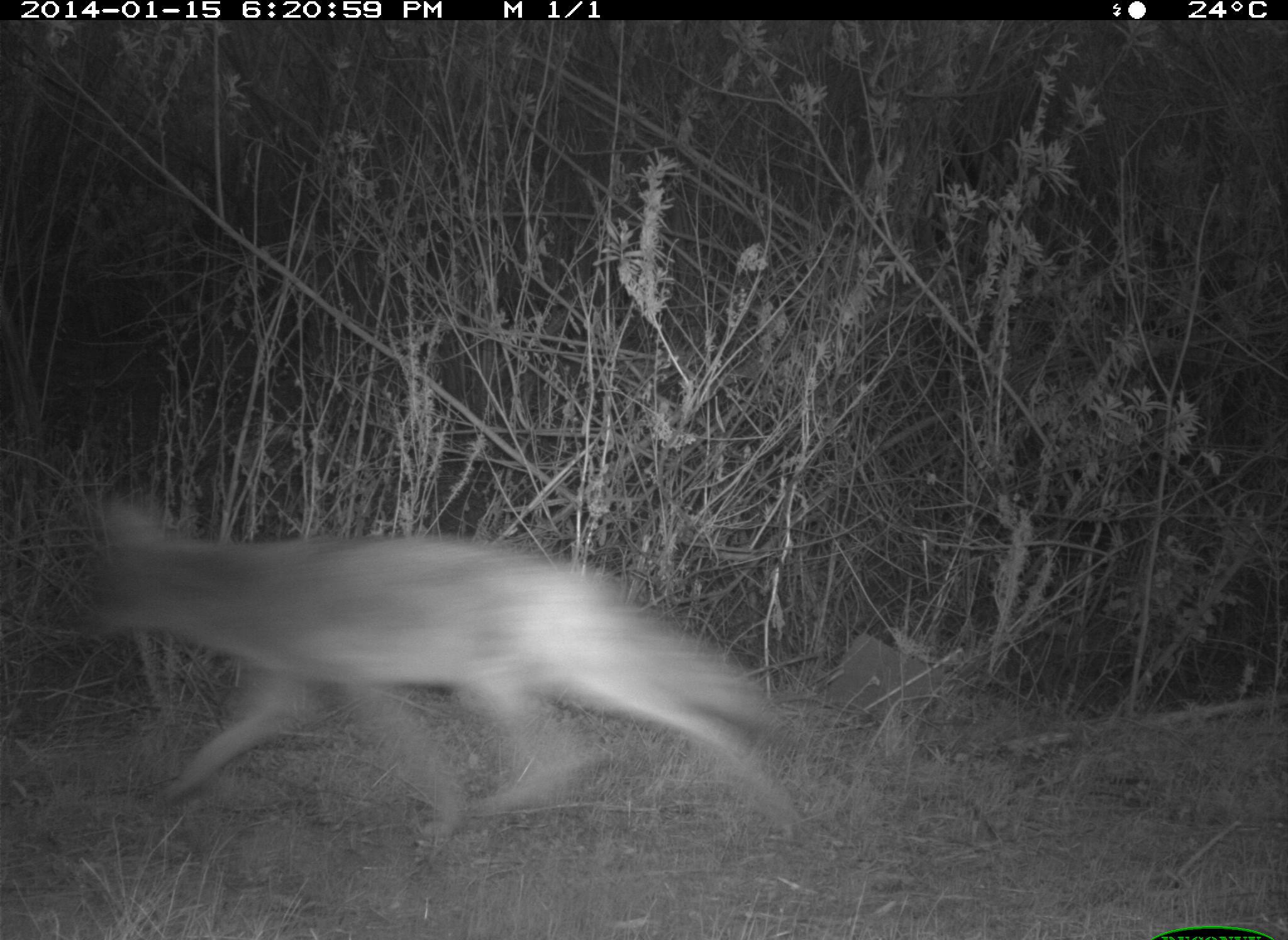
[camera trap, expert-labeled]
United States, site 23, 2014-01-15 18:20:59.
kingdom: Animalia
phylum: Chordata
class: Mammalia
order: Carnivora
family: Canidae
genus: Canis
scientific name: Canis latrans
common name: coyote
Coyote (Canis latrans).